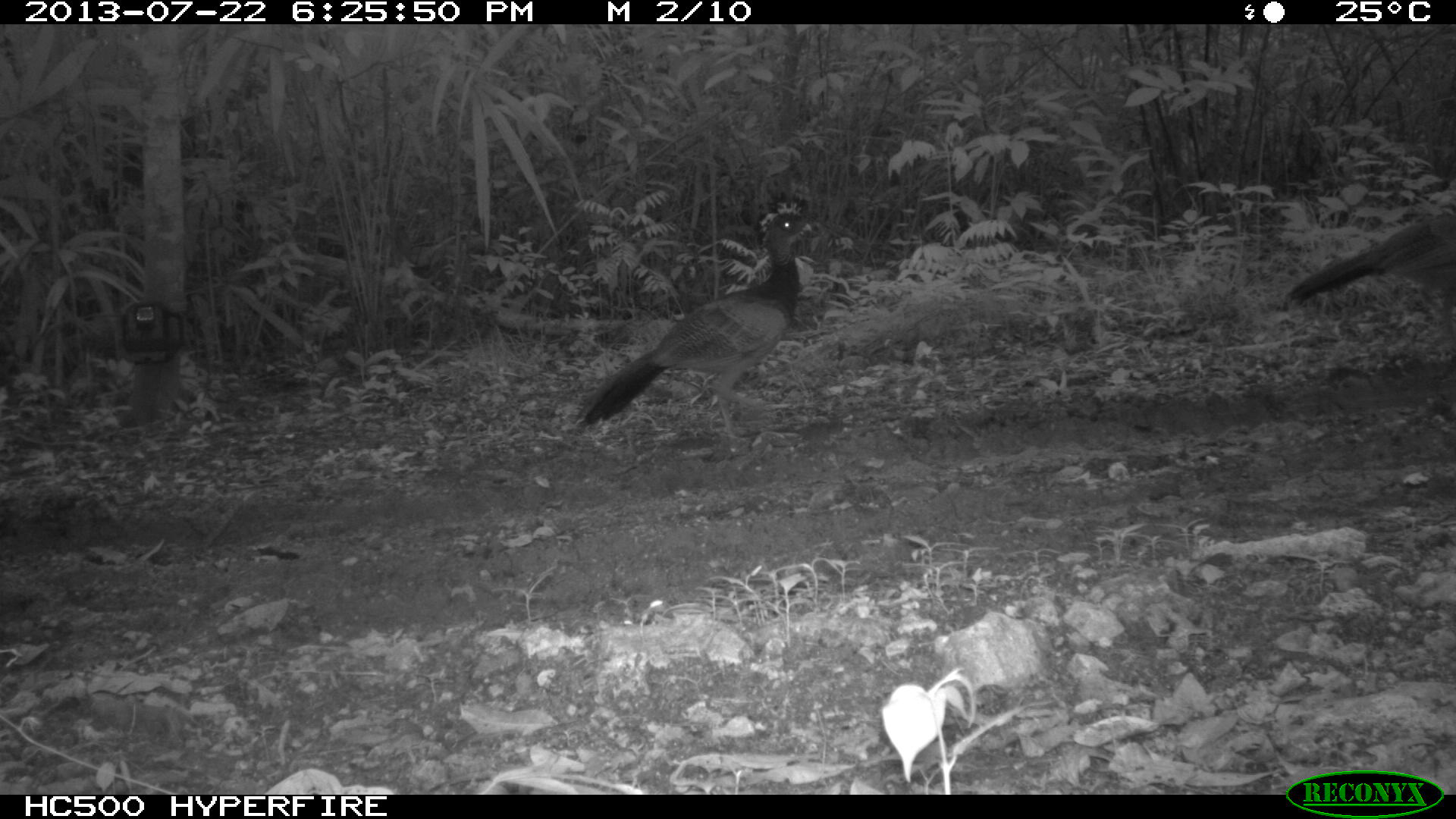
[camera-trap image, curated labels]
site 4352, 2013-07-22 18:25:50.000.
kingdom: Animalia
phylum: Chordata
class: Aves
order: Galliformes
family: Cracidae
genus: Crax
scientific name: Crax rubra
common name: great curassow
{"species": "Crax rubra (great curassow)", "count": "2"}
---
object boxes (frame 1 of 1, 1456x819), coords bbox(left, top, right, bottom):
crax rubra: bbox(578, 200, 813, 442); bbox(1293, 208, 1456, 336)